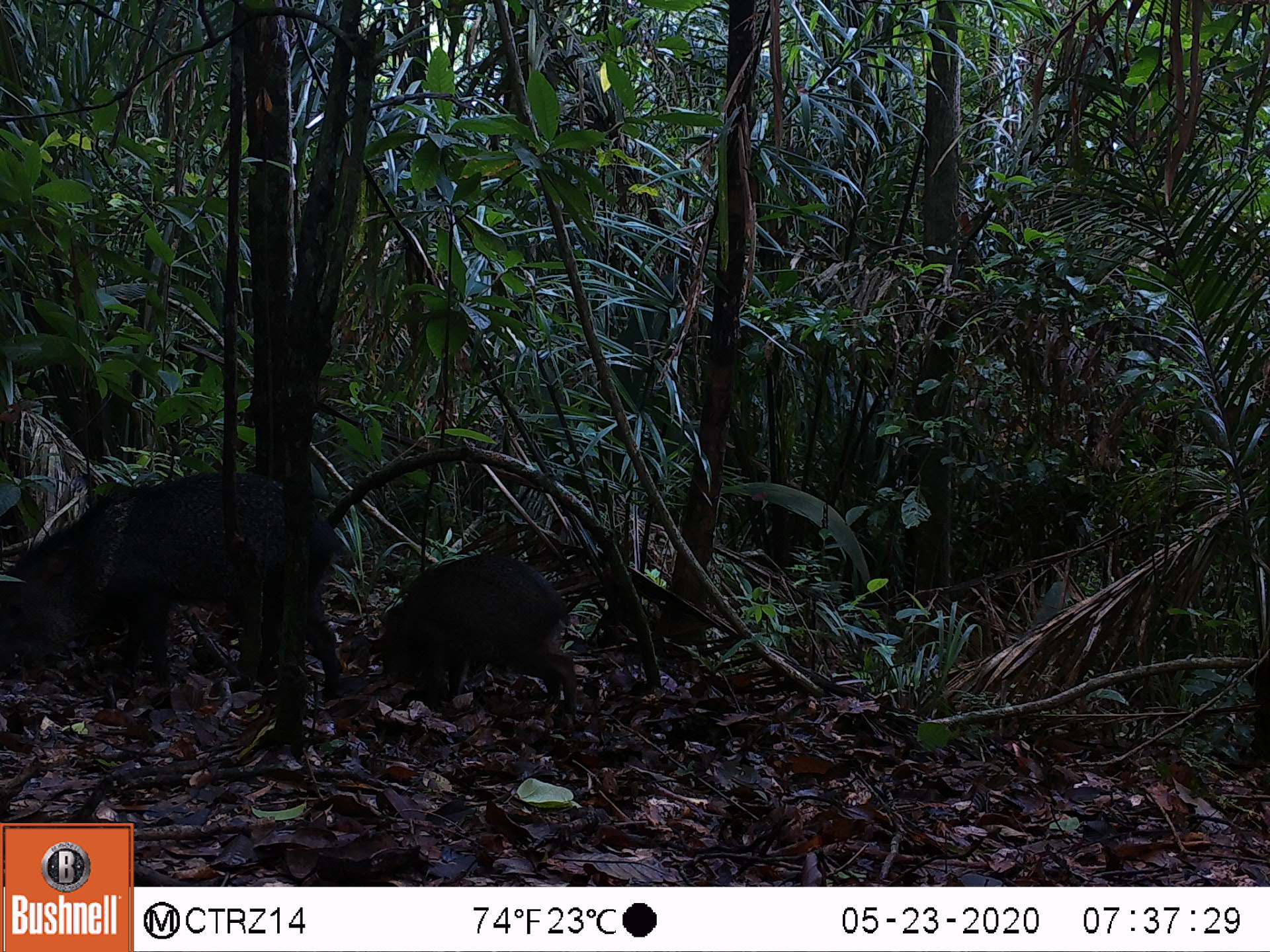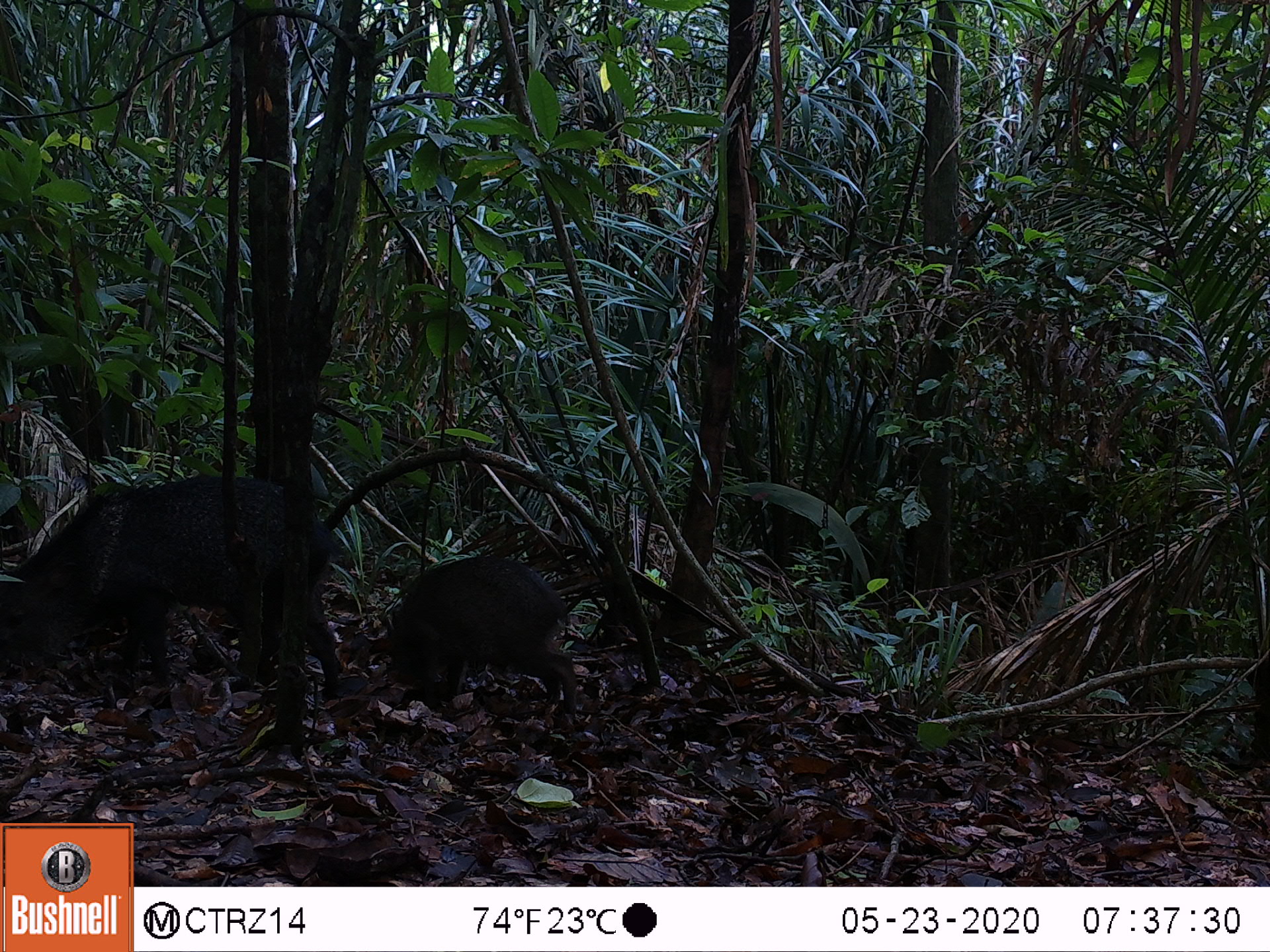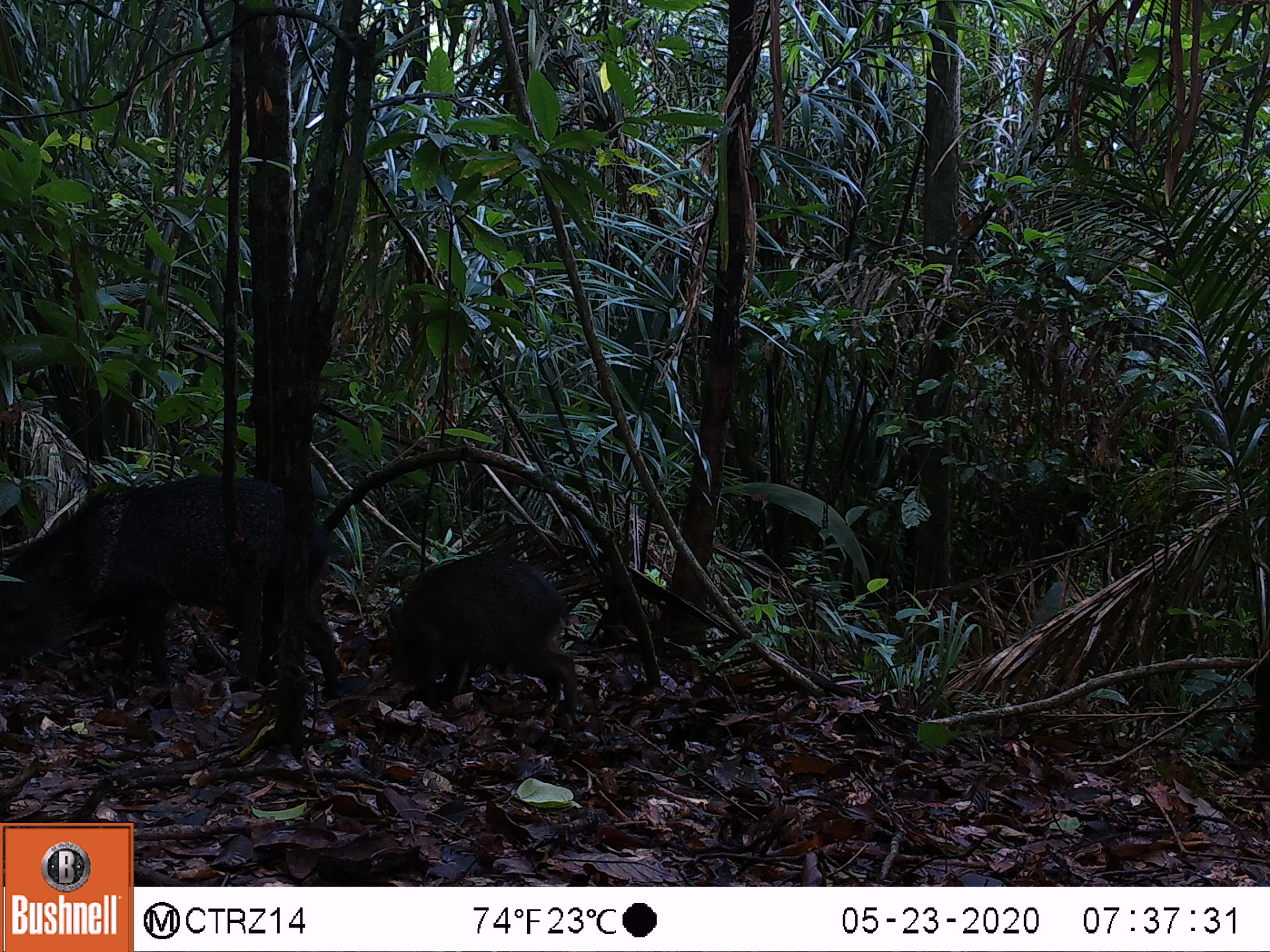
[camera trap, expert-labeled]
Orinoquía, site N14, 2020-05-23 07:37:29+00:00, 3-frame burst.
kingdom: Animalia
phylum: Chordata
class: Mammalia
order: Artiodactyla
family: Tayassuidae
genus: Pecari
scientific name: Pecari tajacu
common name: collared peccary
Collared peccary (Pecari tajacu).